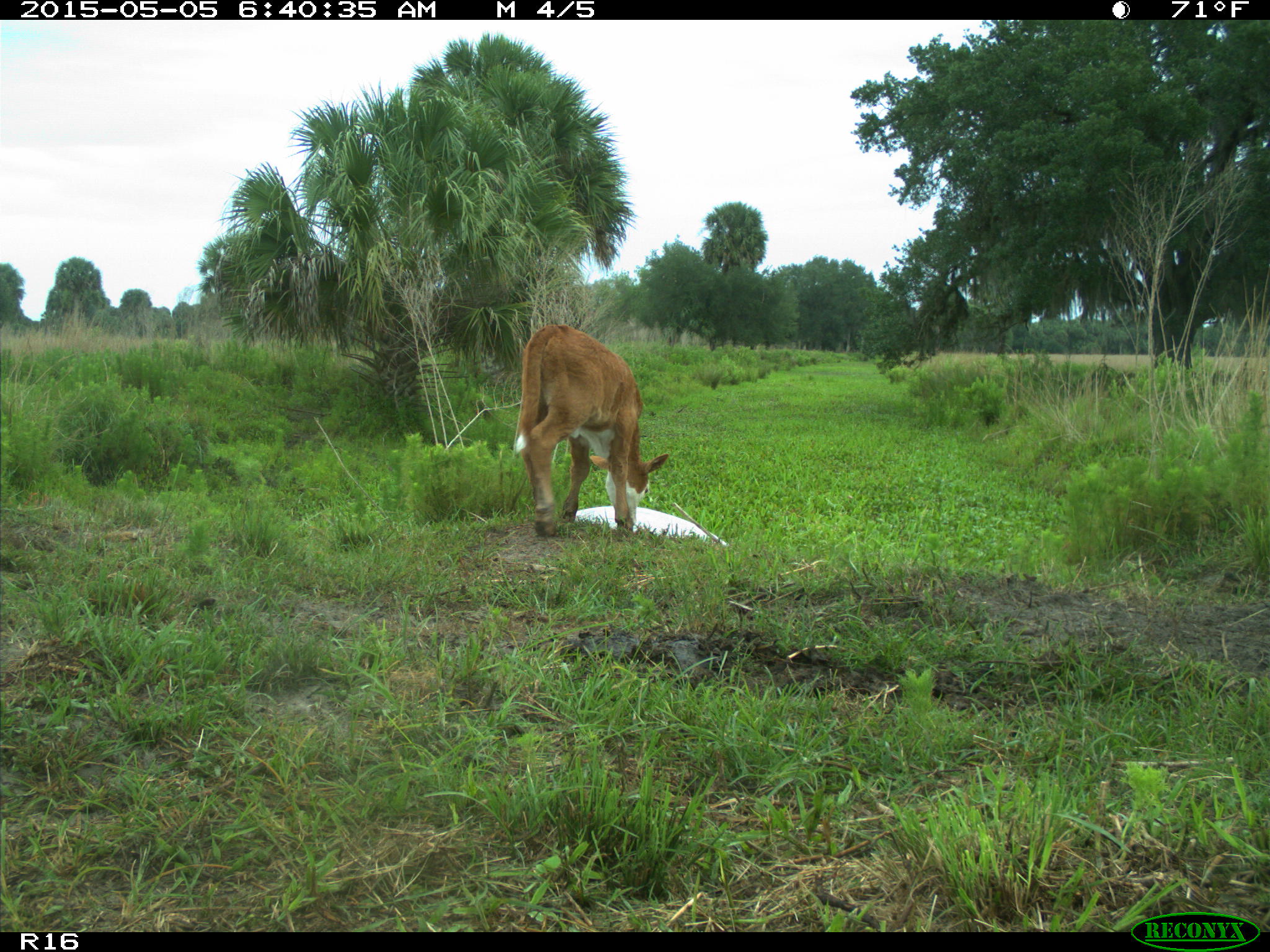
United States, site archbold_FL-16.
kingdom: Animalia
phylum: Chordata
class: Mammalia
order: Artiodactyla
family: Bovidae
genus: Bos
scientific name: Bos taurus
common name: domestic cow